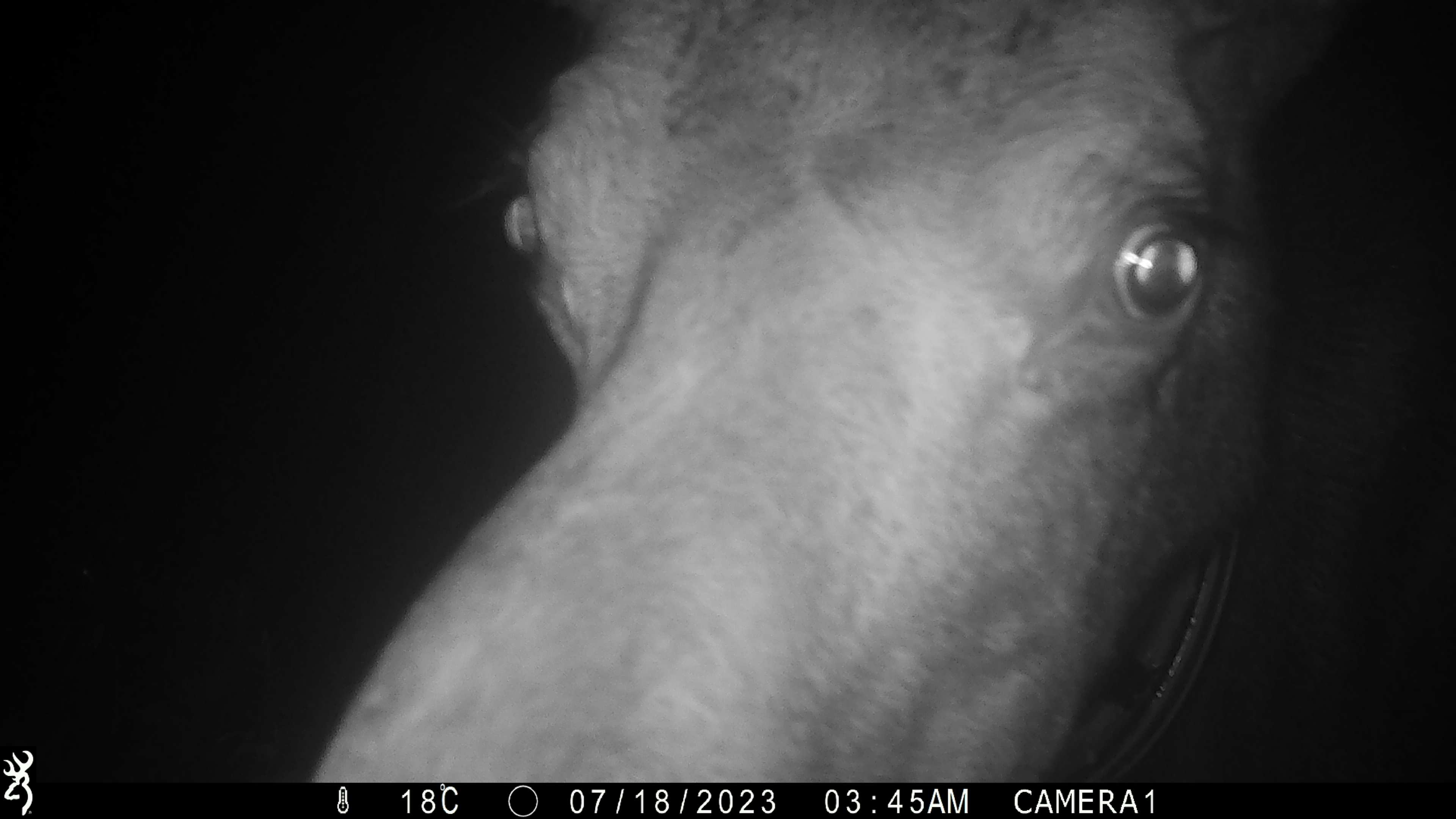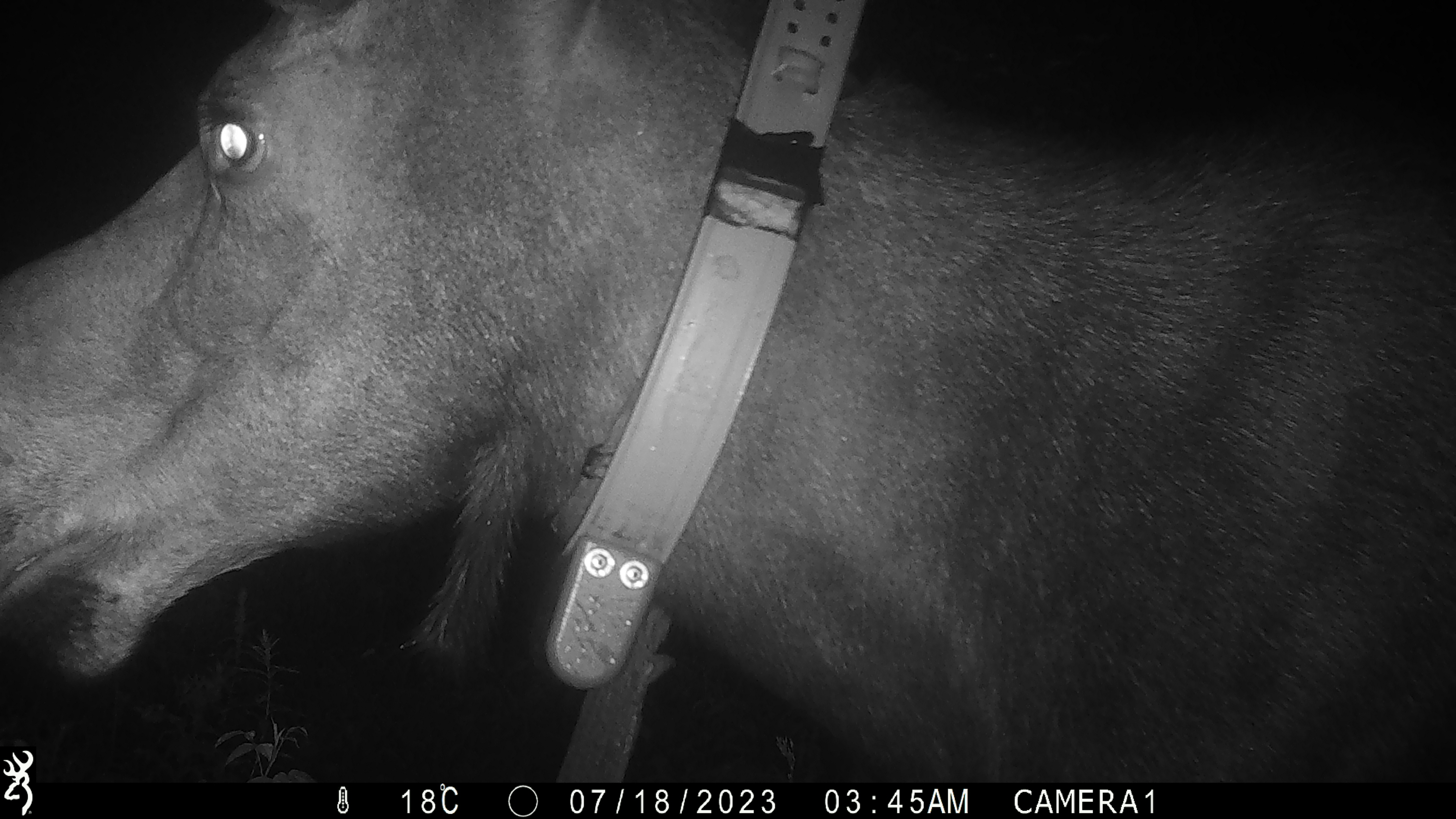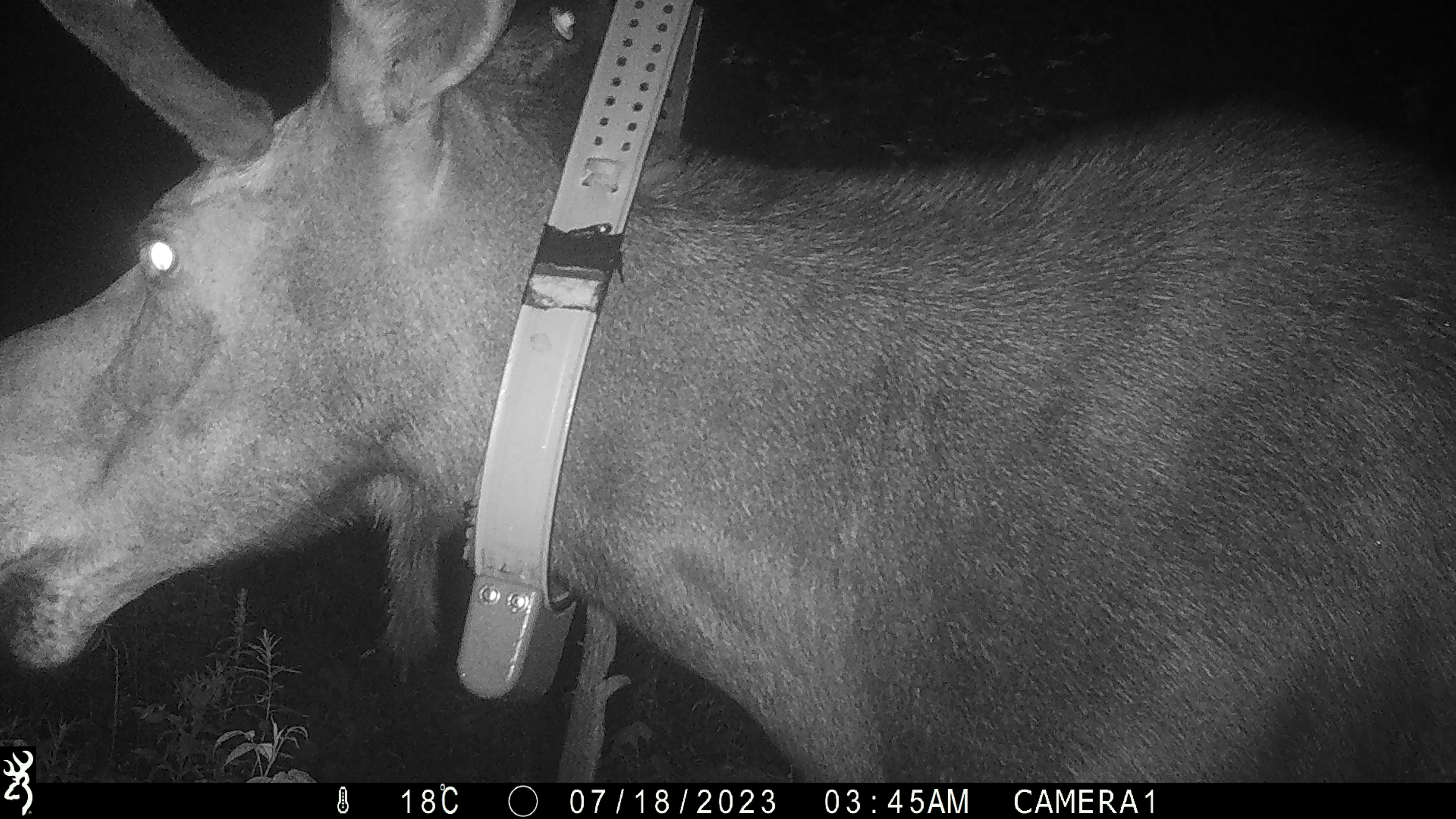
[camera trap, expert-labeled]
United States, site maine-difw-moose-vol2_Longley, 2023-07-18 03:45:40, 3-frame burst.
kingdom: Animalia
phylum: Chordata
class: Mammalia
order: Artiodactyla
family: Cervidae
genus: Alces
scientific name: Alces alces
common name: moose